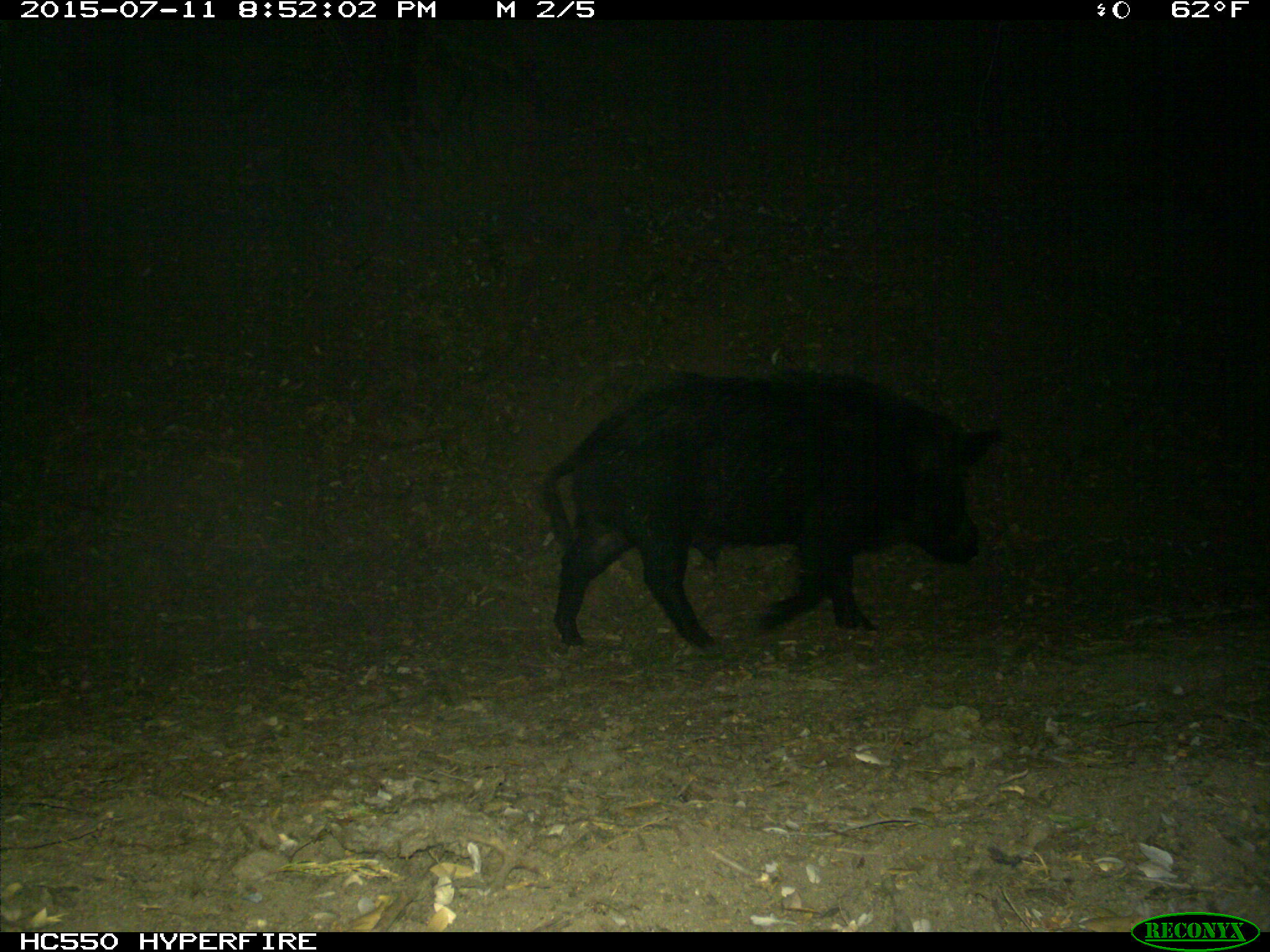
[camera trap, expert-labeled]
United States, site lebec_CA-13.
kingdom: Animalia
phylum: Chordata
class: Mammalia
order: Artiodactyla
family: Suidae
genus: Sus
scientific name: Sus scrofa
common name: wild boar